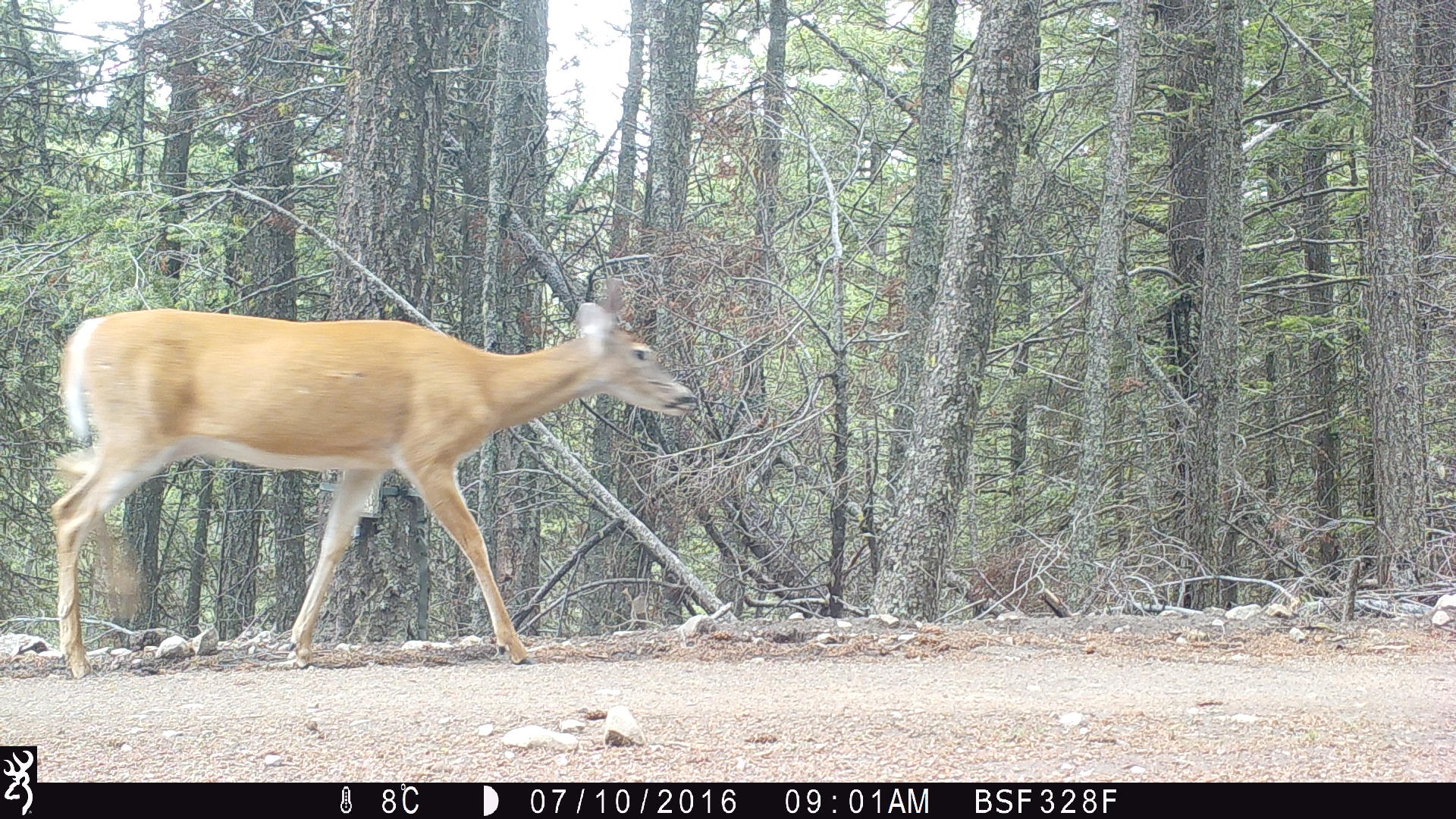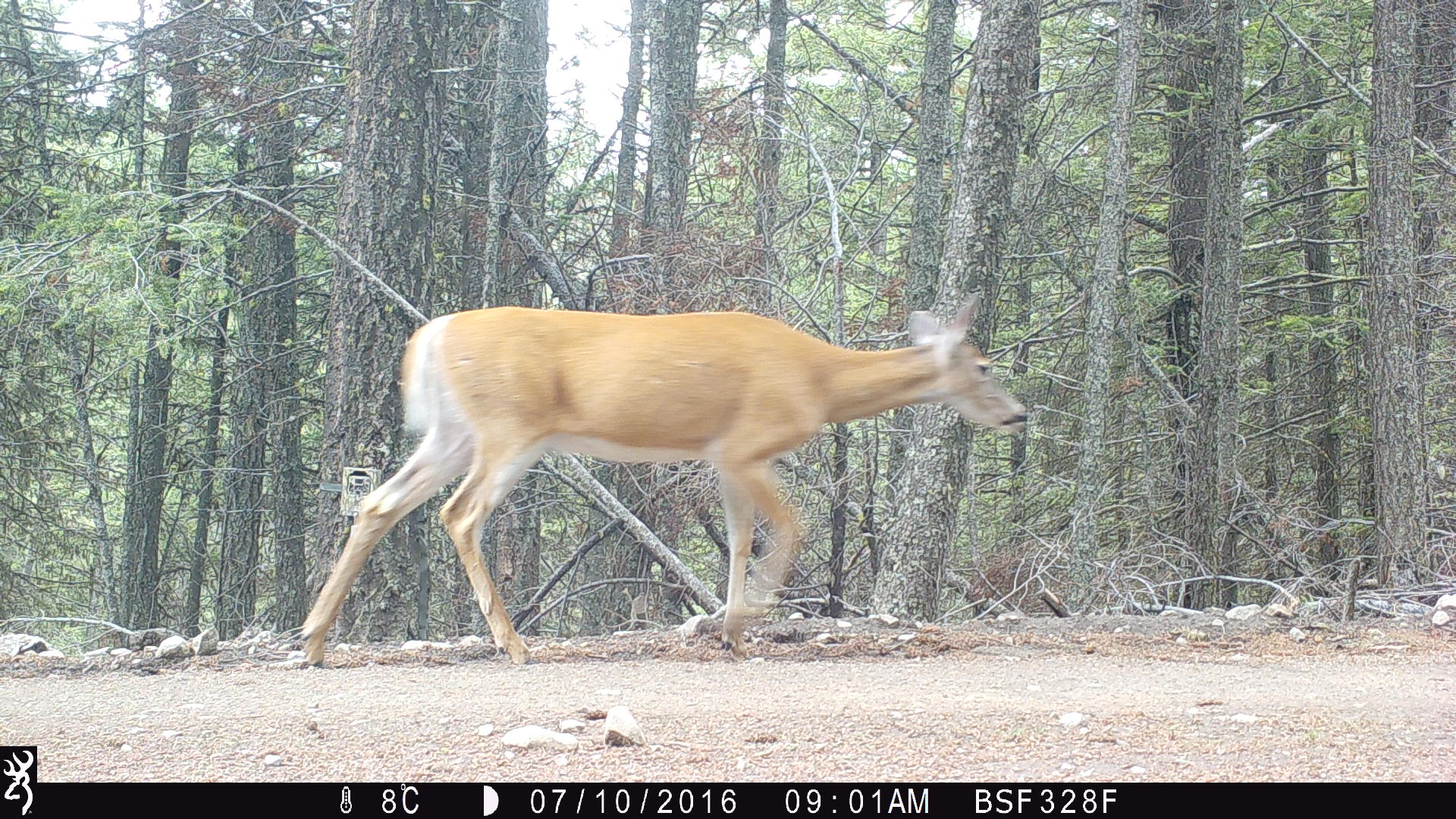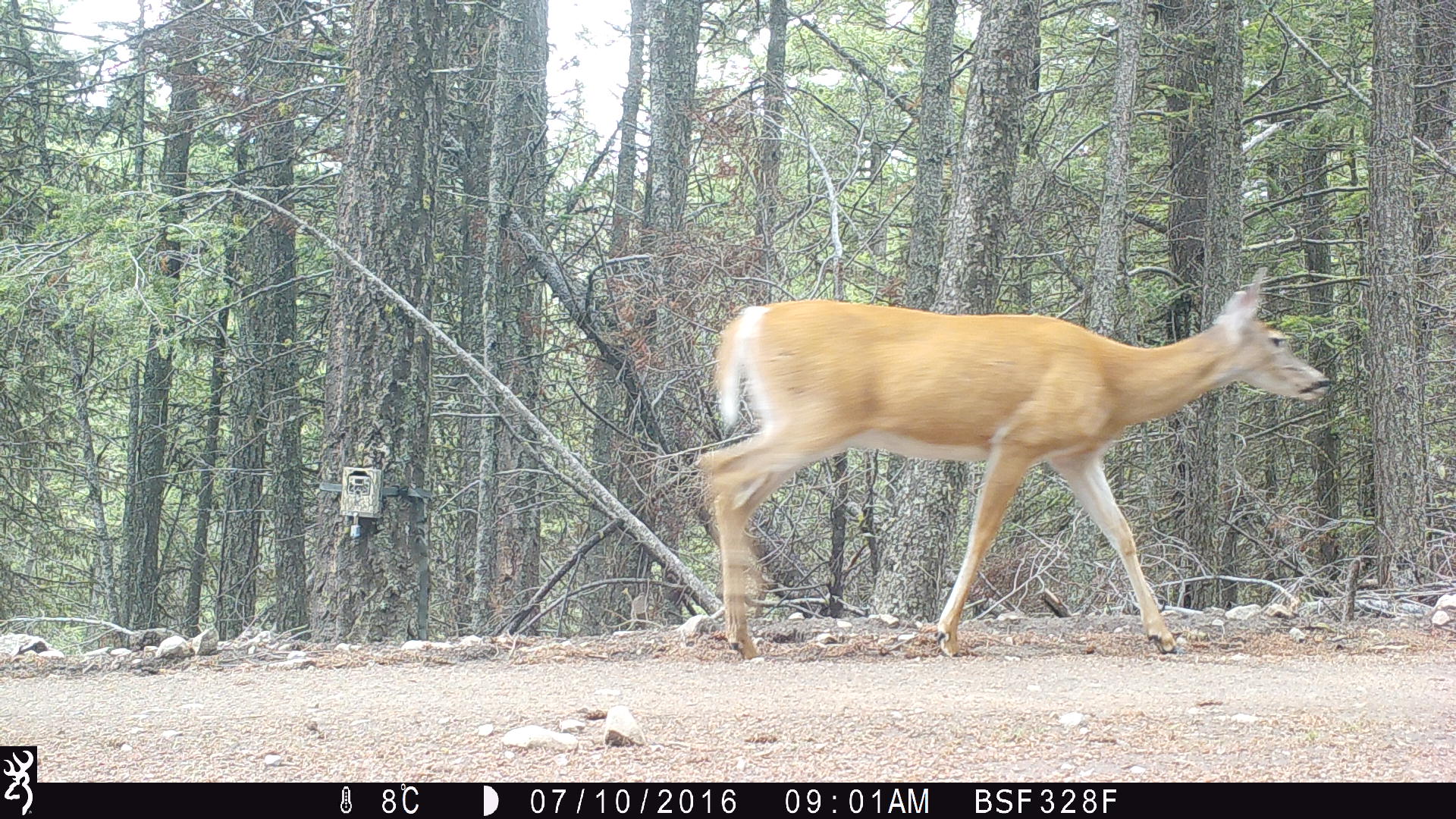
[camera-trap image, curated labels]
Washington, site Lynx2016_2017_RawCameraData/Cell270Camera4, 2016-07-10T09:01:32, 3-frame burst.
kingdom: Animalia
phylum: Chordata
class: Mammalia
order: Artiodactyla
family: Cervidae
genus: Odocoileus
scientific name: Odocoileus virginianus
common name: white-tailed deer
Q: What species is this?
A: Odocoileus virginianus (white-tailed deer).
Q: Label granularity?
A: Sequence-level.